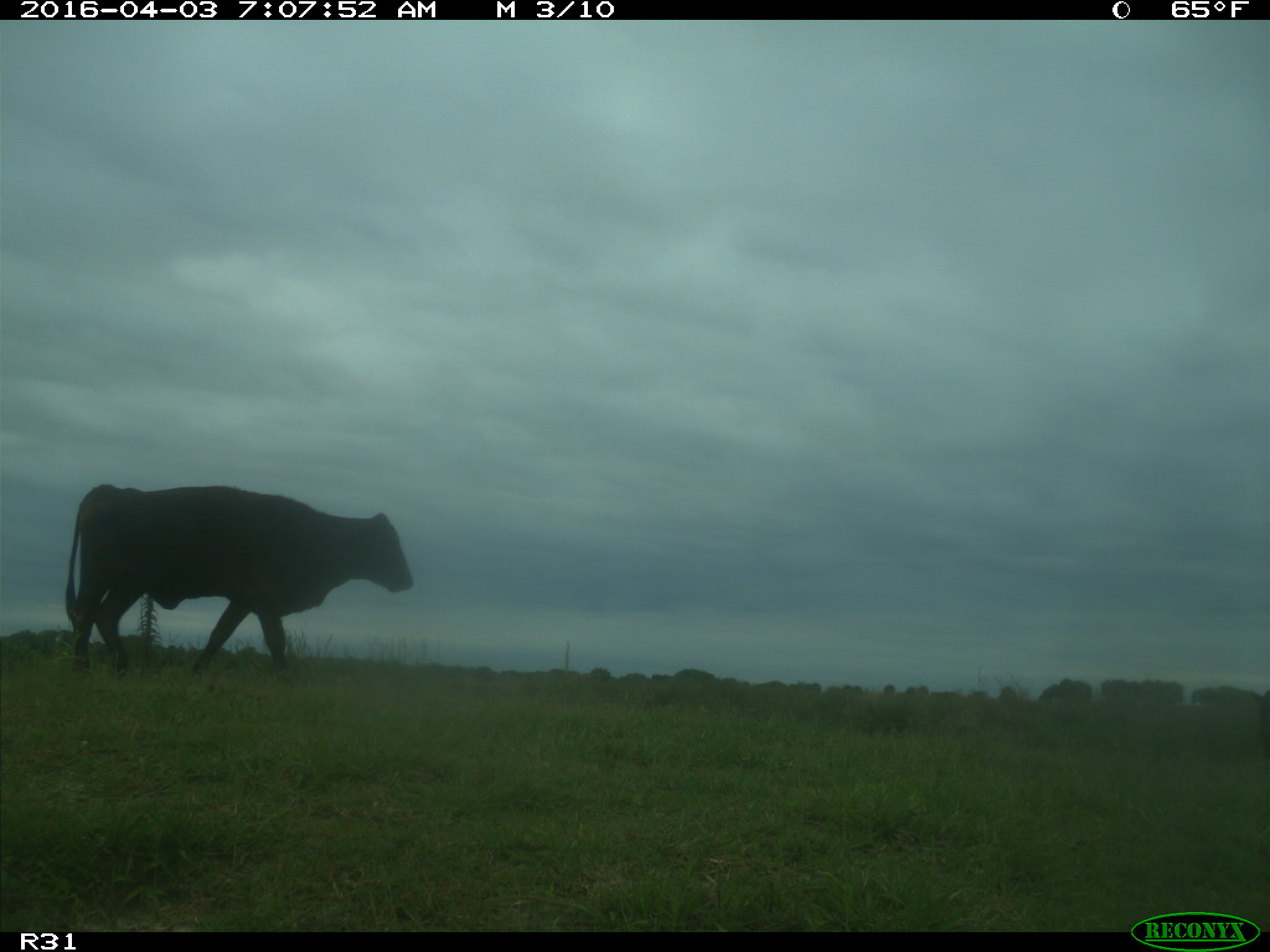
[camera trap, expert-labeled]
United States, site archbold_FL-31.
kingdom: Animalia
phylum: Chordata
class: Mammalia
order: Artiodactyla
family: Bovidae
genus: Bos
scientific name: Bos taurus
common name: domestic cow